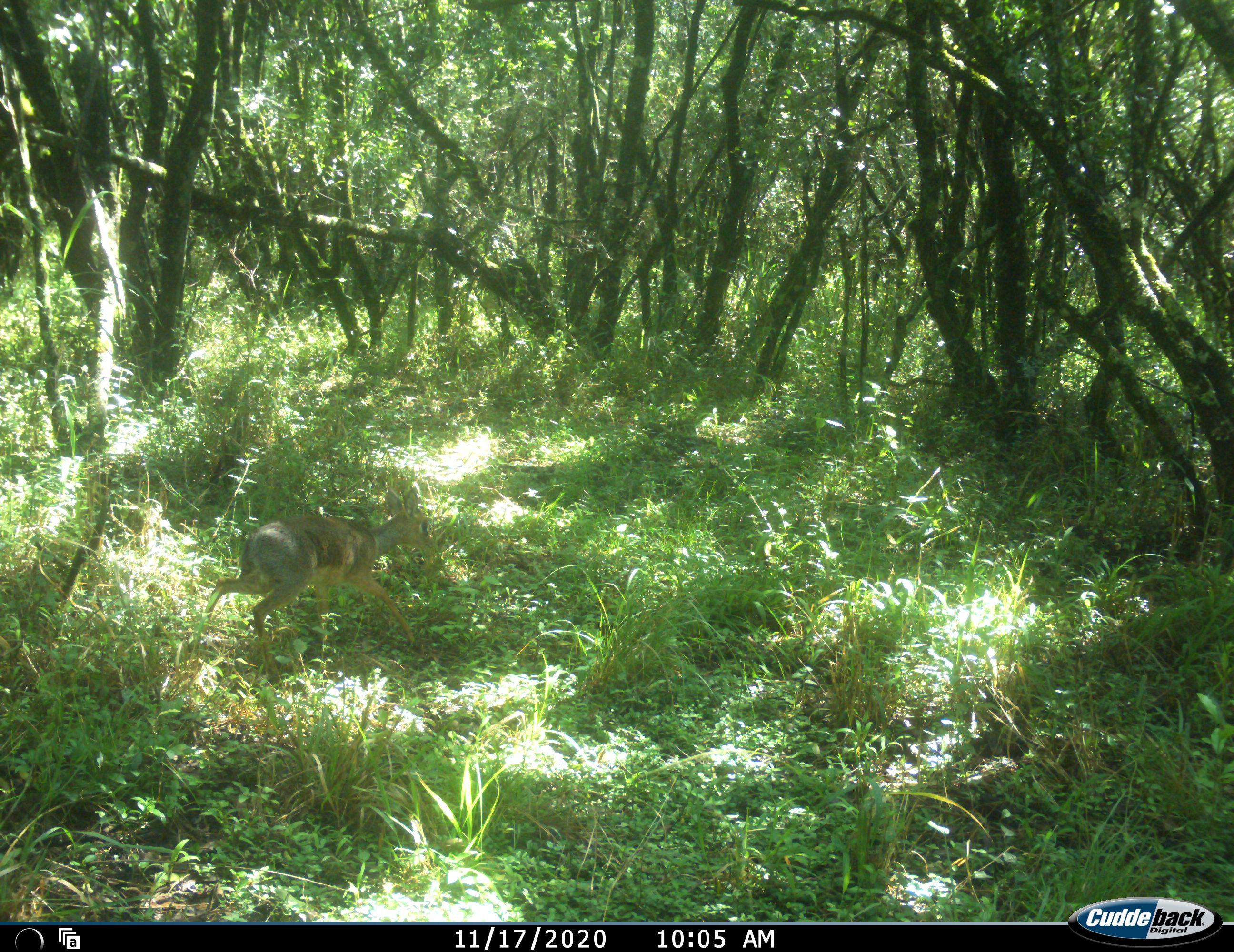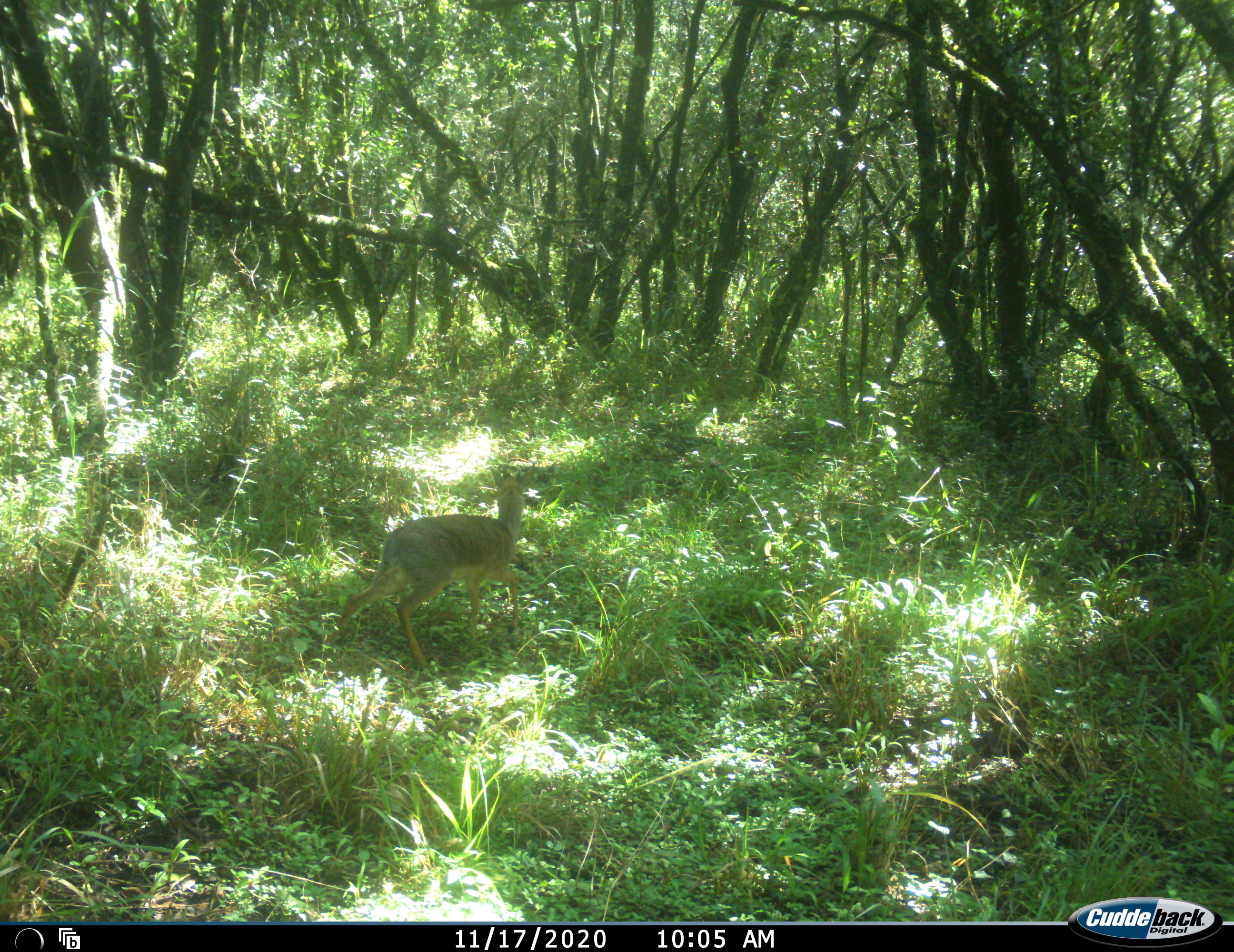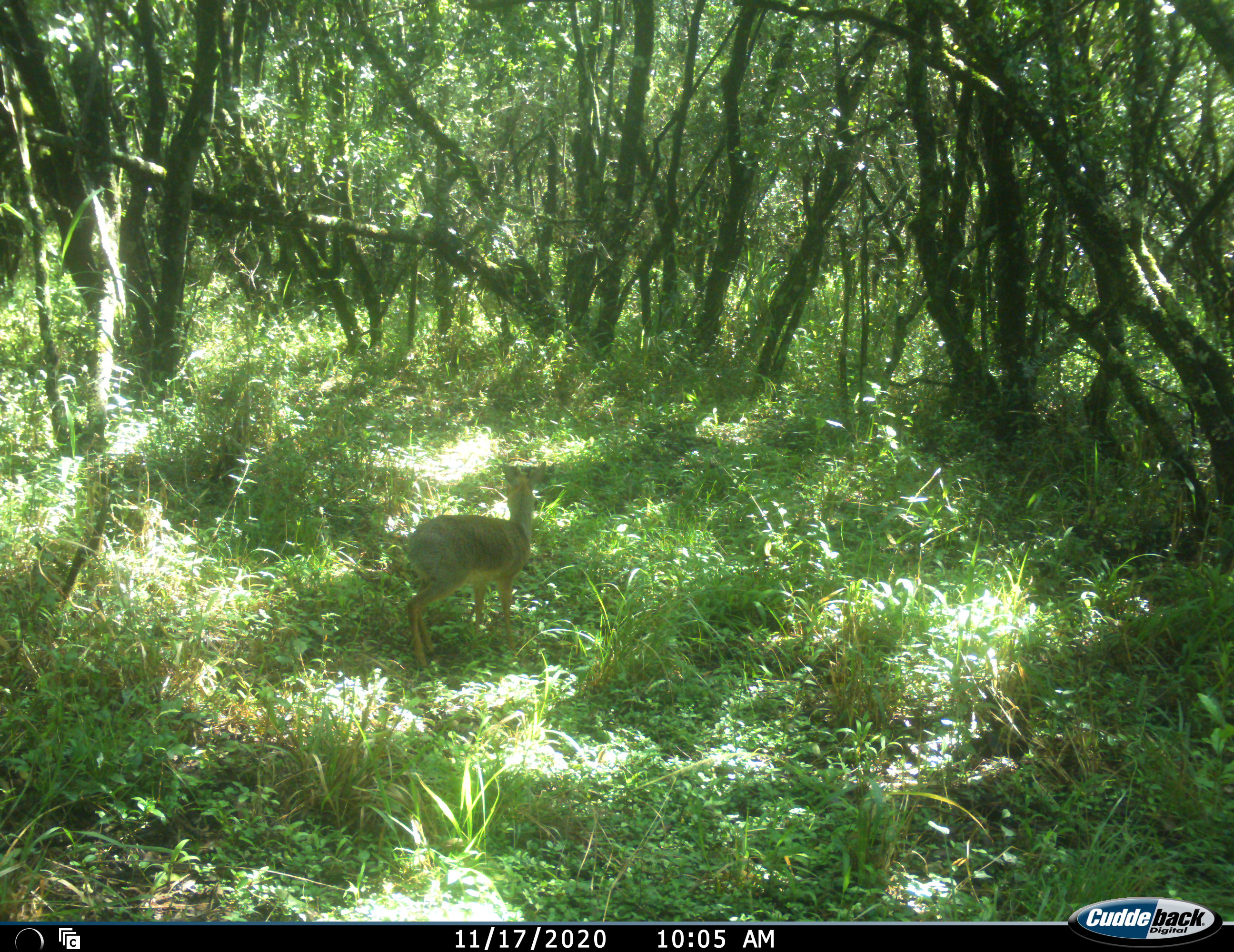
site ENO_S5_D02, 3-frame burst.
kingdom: Animalia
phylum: Chordata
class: Mammalia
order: Artiodactyla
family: Bovidae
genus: Madoqua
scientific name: Madoqua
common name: dik-dik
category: dikdik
Dikdik (dik-dik) (Madoqua), count 1. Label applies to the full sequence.